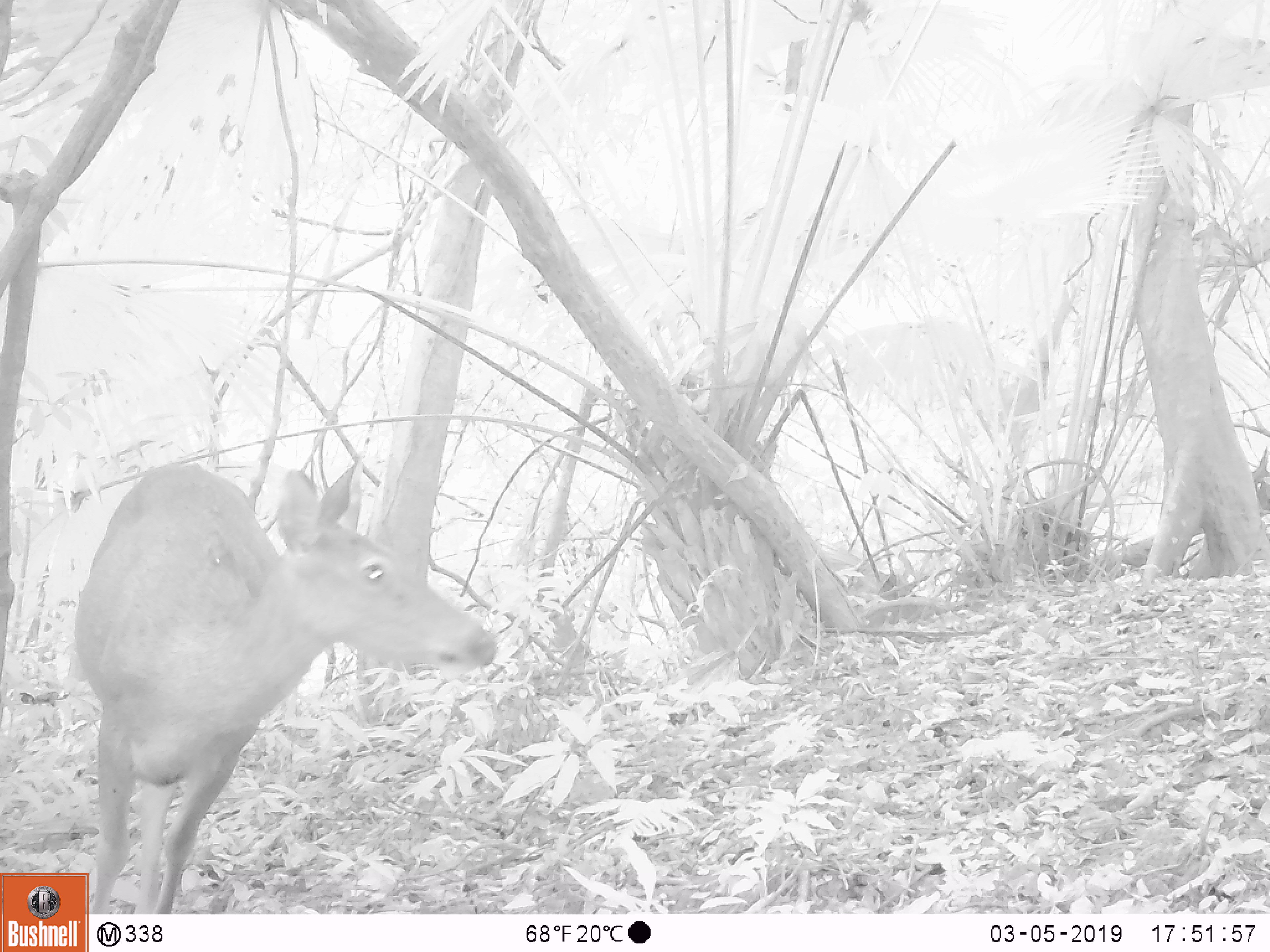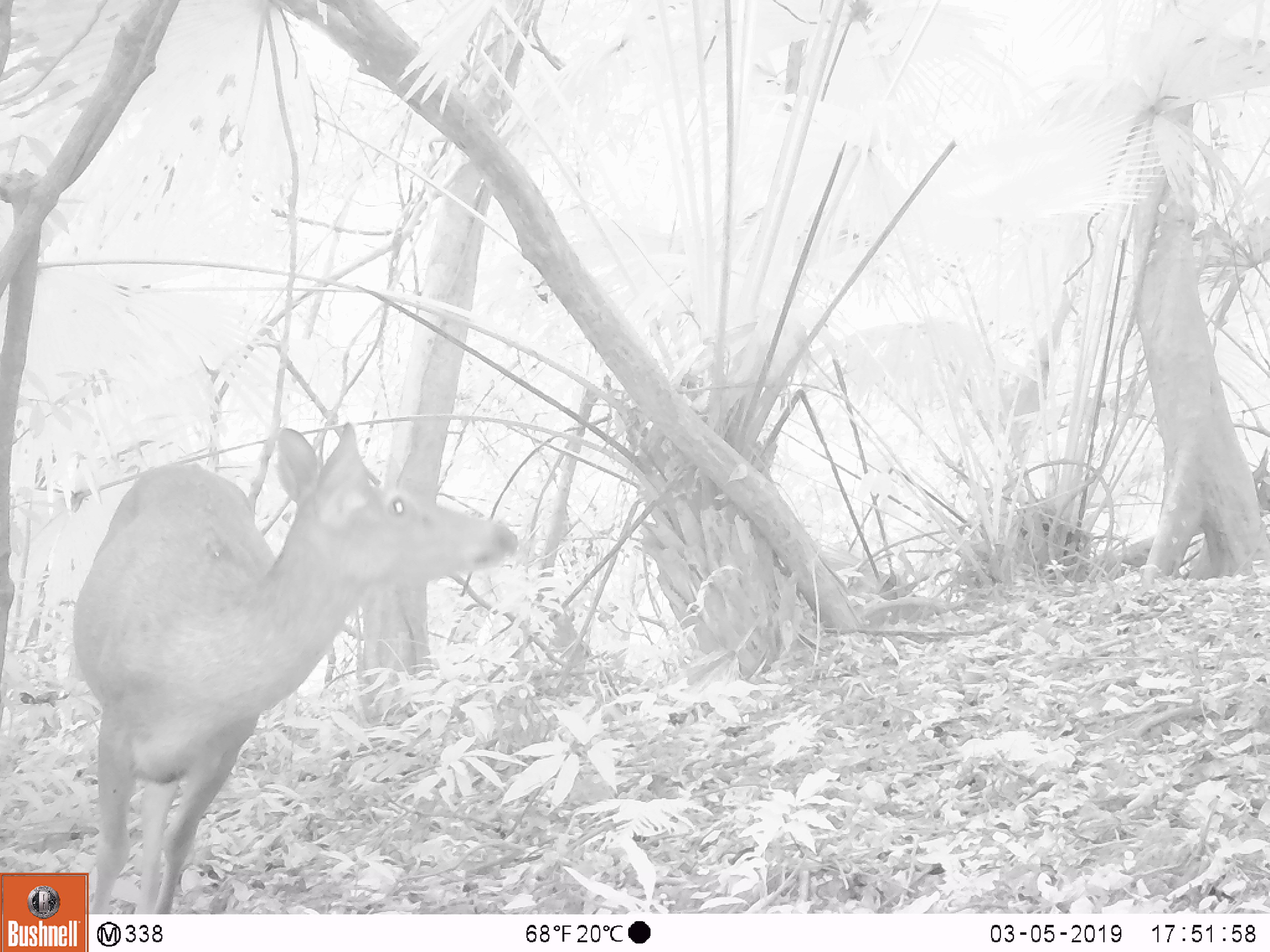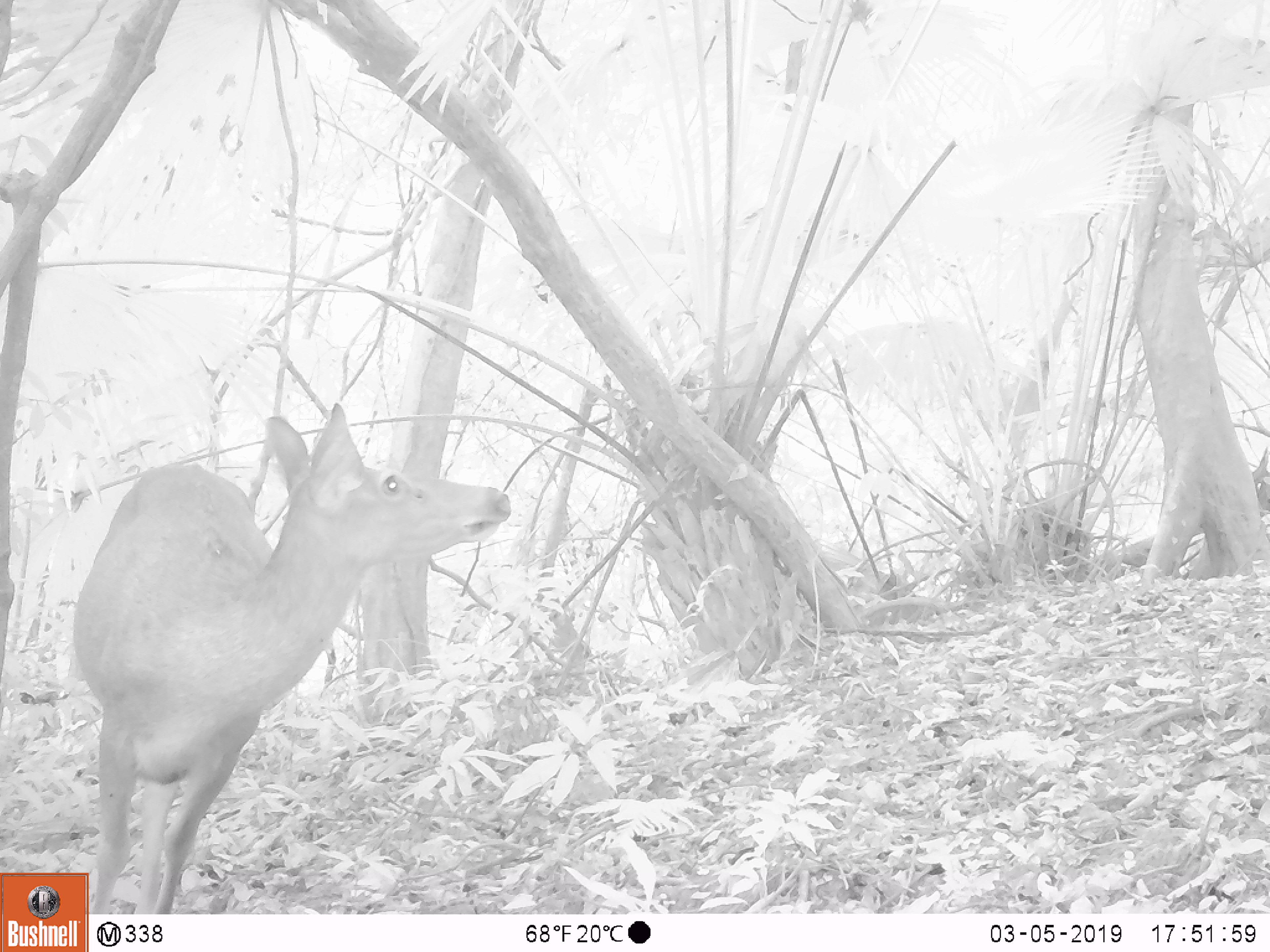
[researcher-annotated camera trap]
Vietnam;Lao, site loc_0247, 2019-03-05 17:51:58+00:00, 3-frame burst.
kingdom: Animalia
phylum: Chordata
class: Mammalia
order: Artiodactyla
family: Cervidae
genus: Rusa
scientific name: Rusa unicolor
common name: sambar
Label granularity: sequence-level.